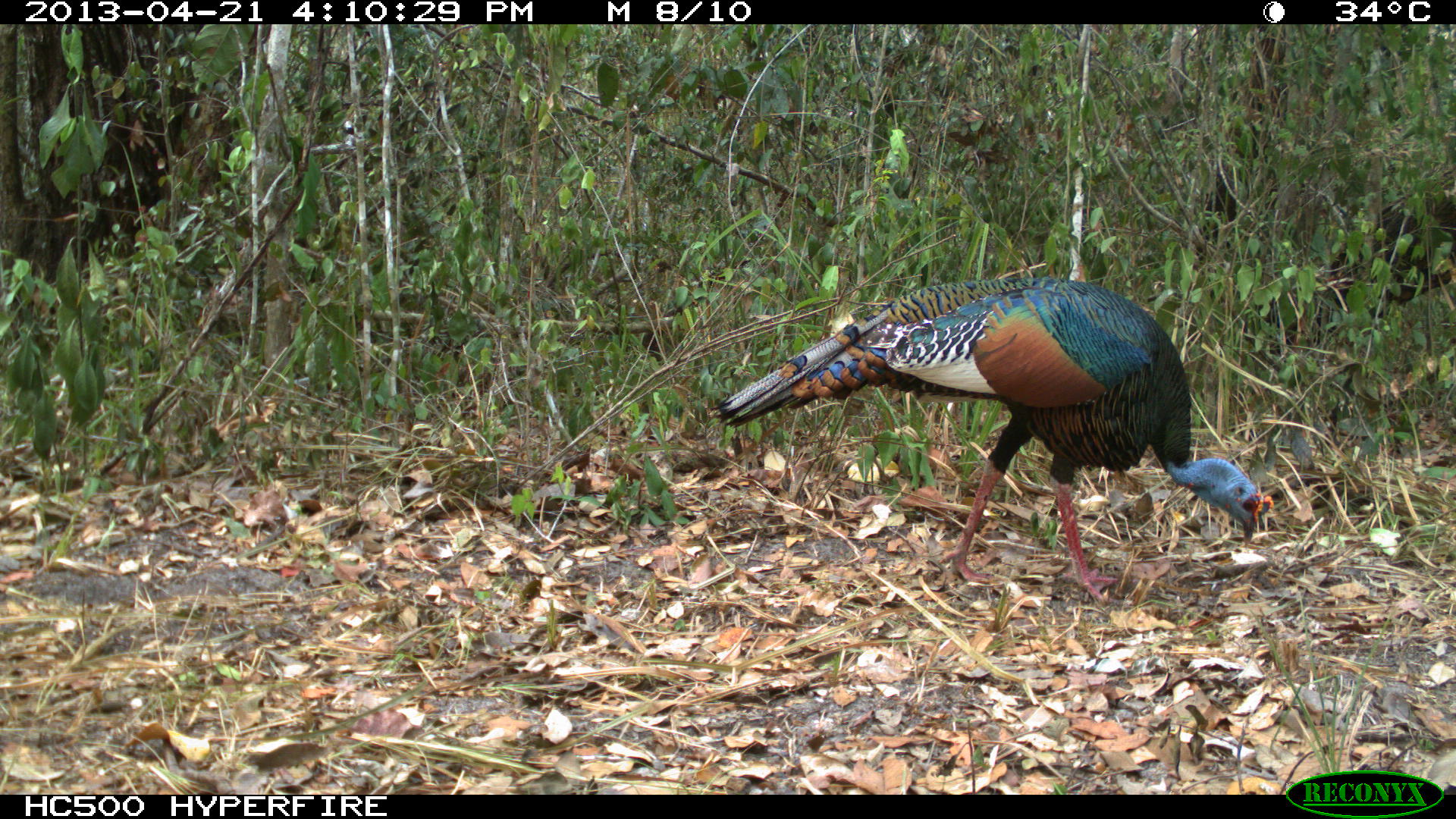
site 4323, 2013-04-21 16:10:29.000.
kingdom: Animalia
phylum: Chordata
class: Aves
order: Galliformes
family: Phasianidae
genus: Meleagris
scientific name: Meleagris ocellata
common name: ocellated turkey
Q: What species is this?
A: Meleagris ocellata (ocellated turkey).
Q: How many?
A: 1.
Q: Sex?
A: Male.